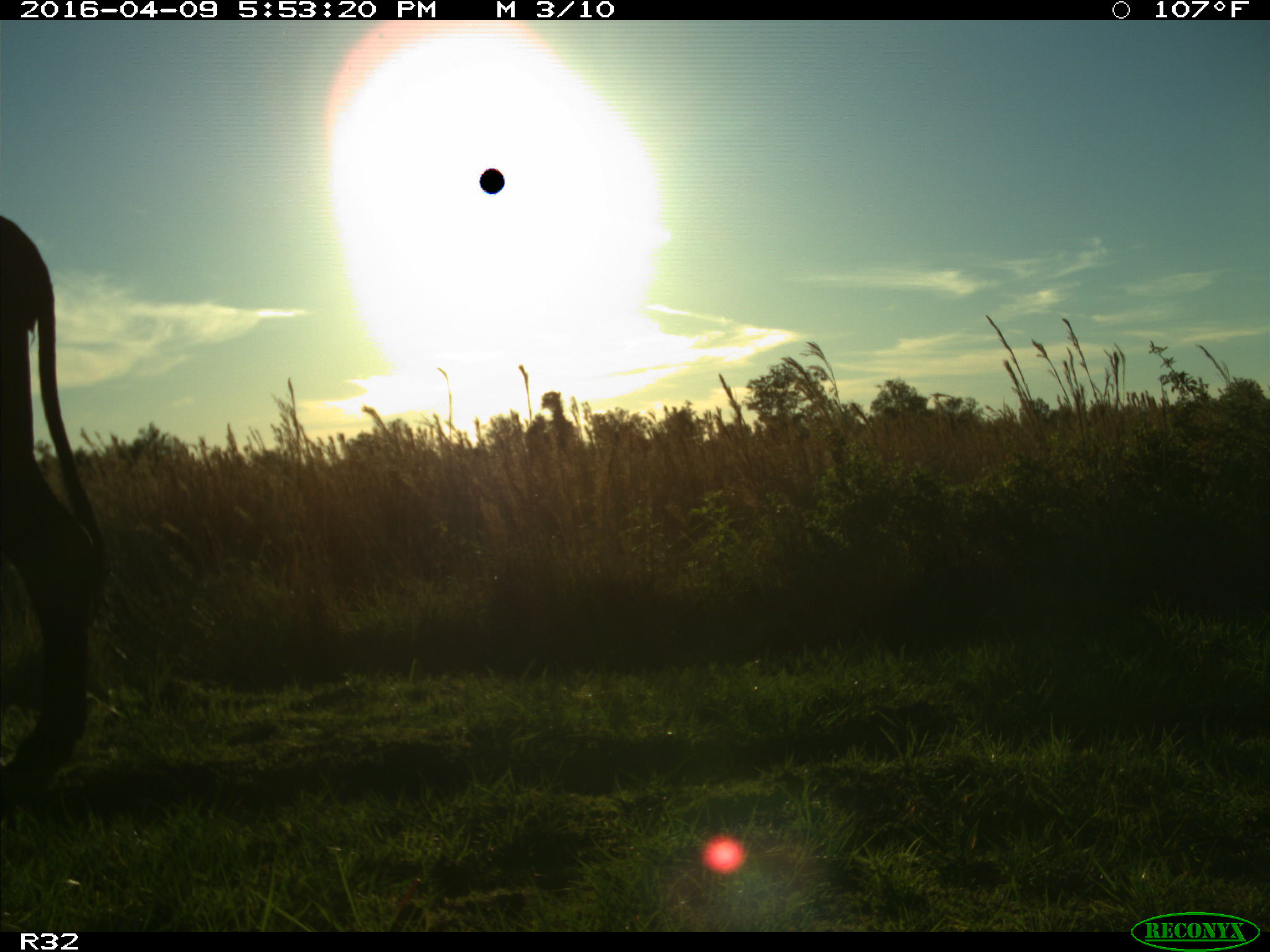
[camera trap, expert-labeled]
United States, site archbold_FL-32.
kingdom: Animalia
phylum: Chordata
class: Mammalia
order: Artiodactyla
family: Bovidae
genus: Bos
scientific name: Bos taurus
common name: domestic cow